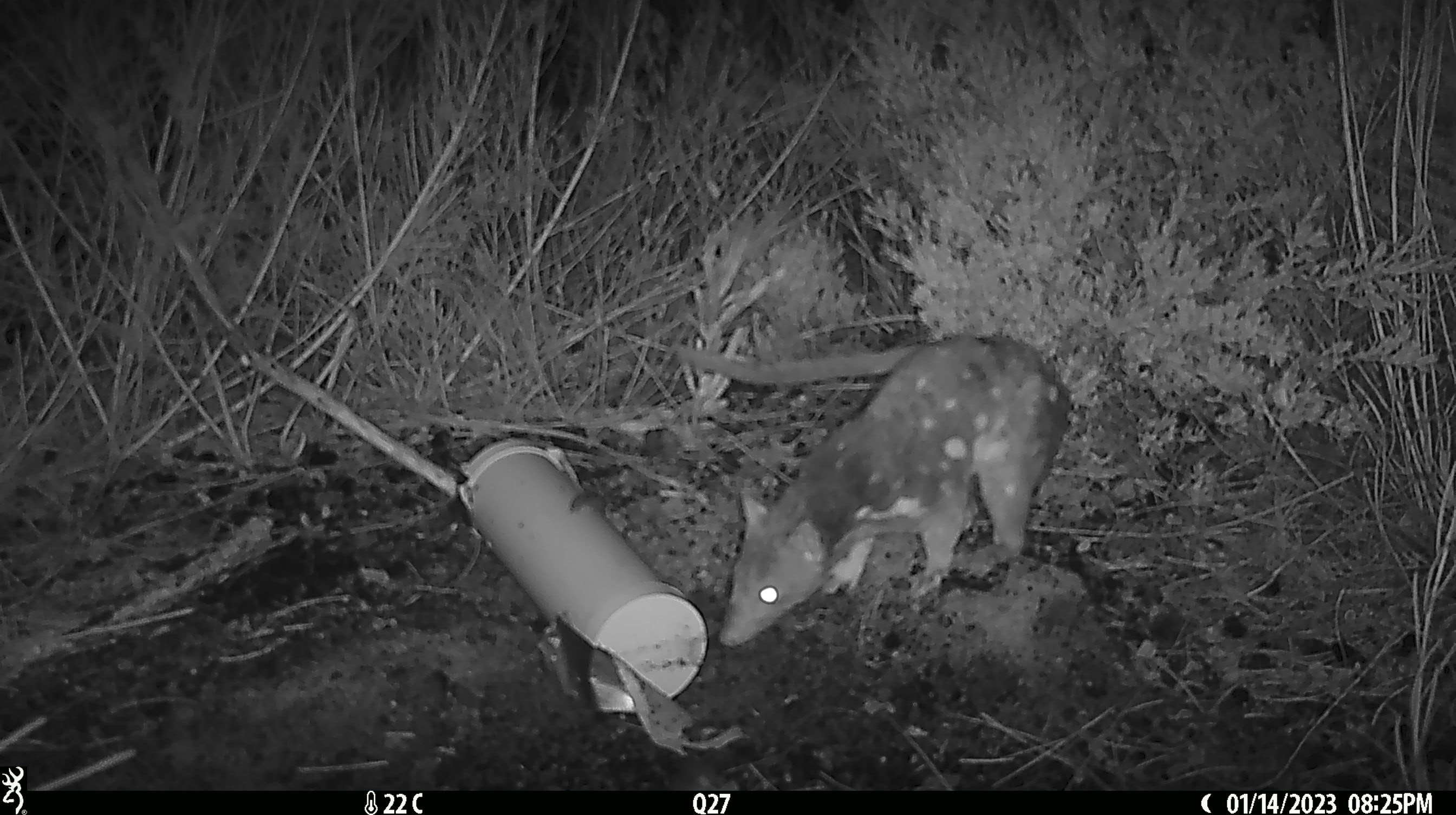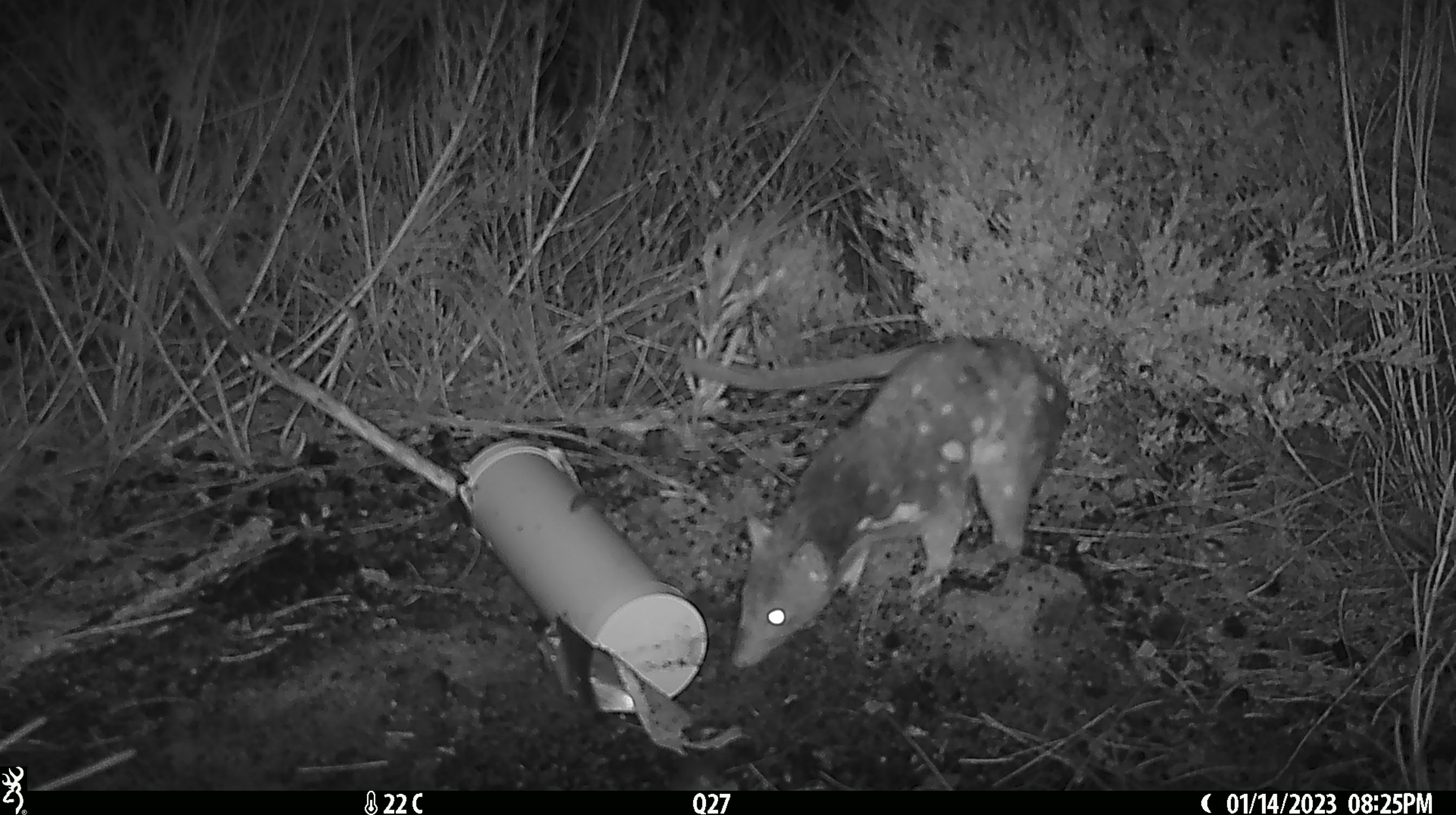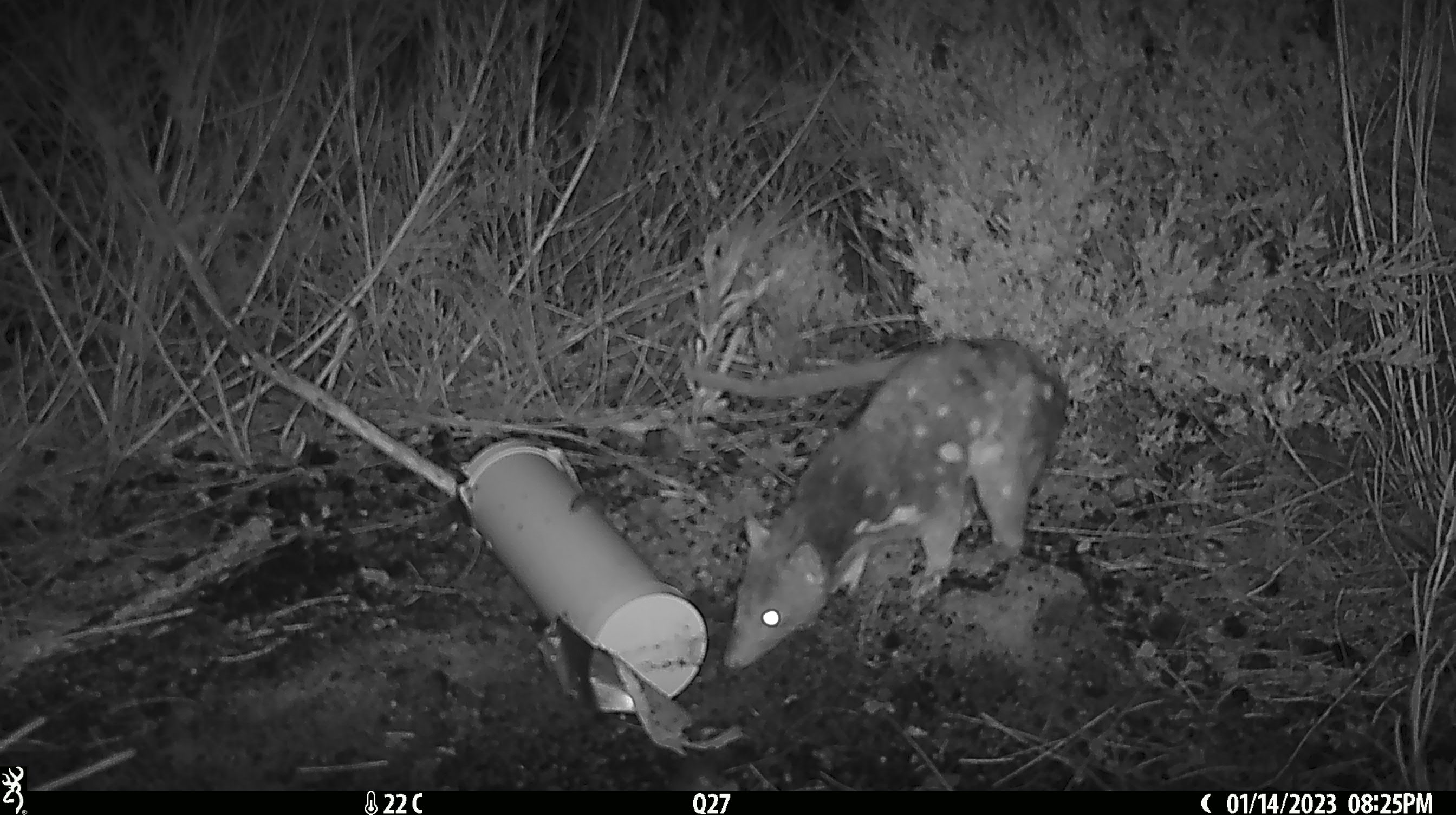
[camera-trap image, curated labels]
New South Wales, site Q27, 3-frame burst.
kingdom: Animalia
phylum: Chordata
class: Mammalia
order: Dasyuromorphia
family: Dasyuridae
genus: Dasyurus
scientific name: Dasyurus maculatus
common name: spotted-tailed quoll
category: quoll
Quoll (spotted-tailed quoll) (Dasyurus maculatus).